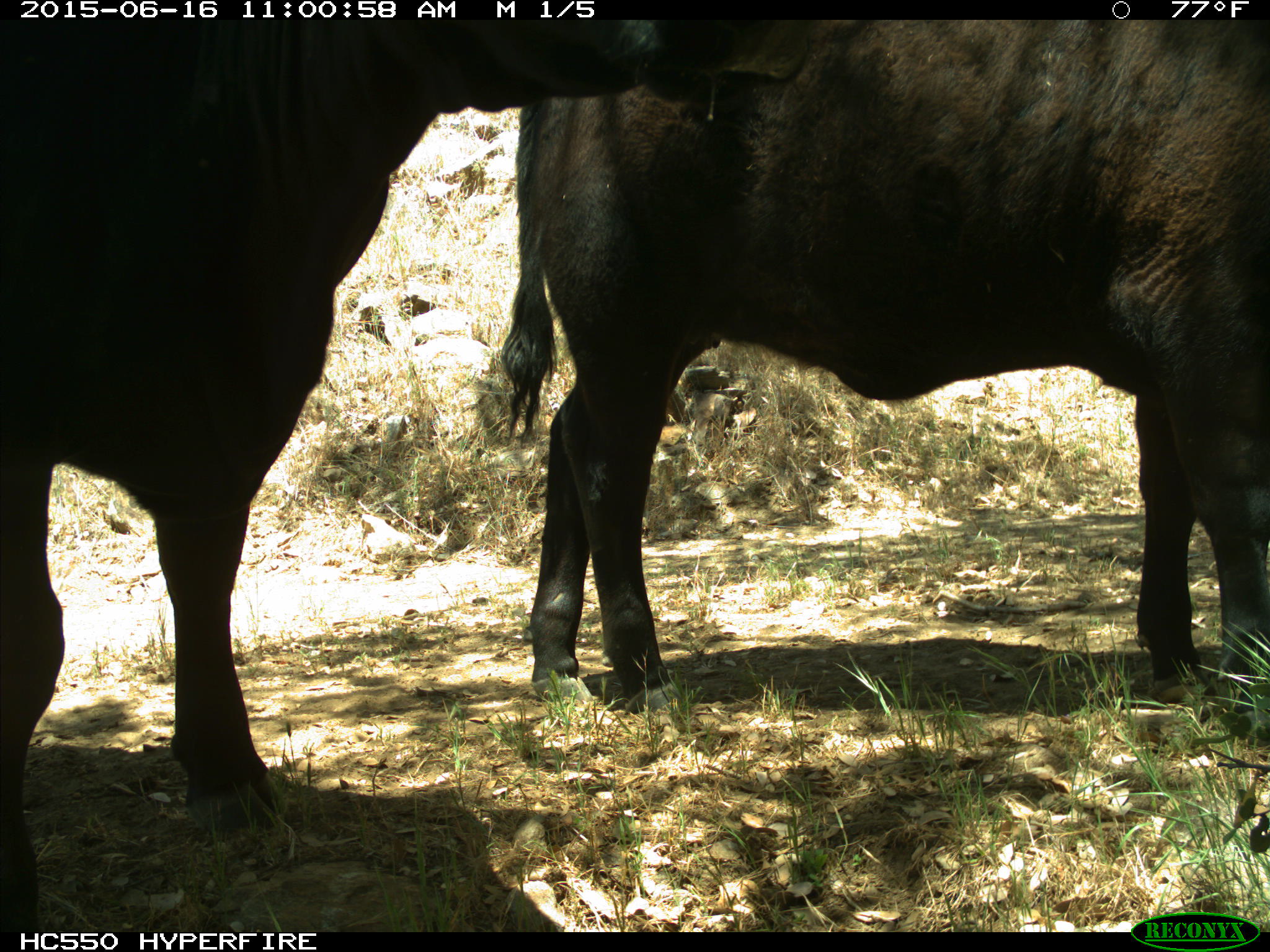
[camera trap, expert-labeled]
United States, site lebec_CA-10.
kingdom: Animalia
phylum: Chordata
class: Mammalia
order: Artiodactyla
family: Bovidae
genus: Bos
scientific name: Bos taurus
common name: domestic cow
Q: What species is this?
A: Bos taurus (domestic cow).